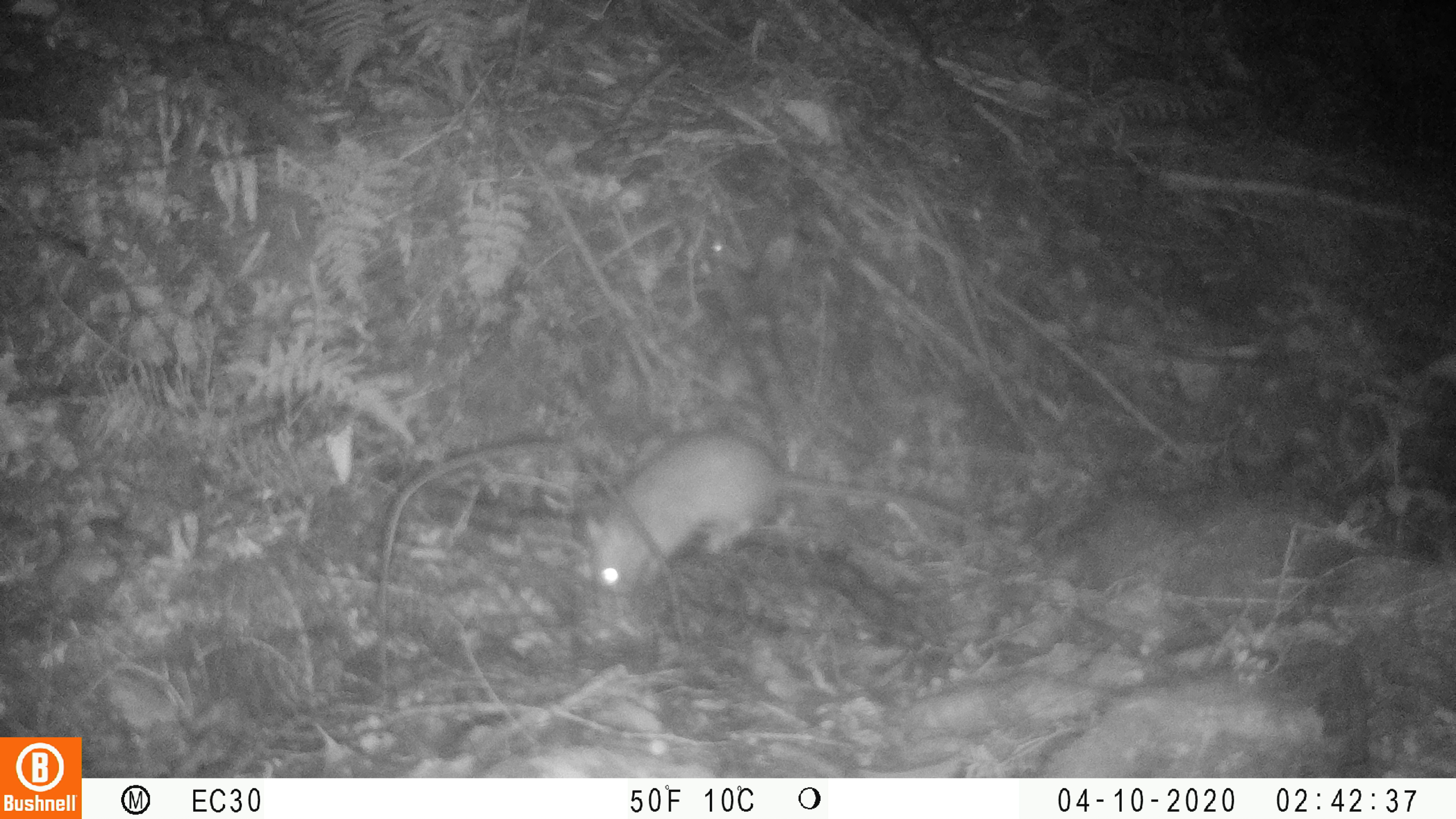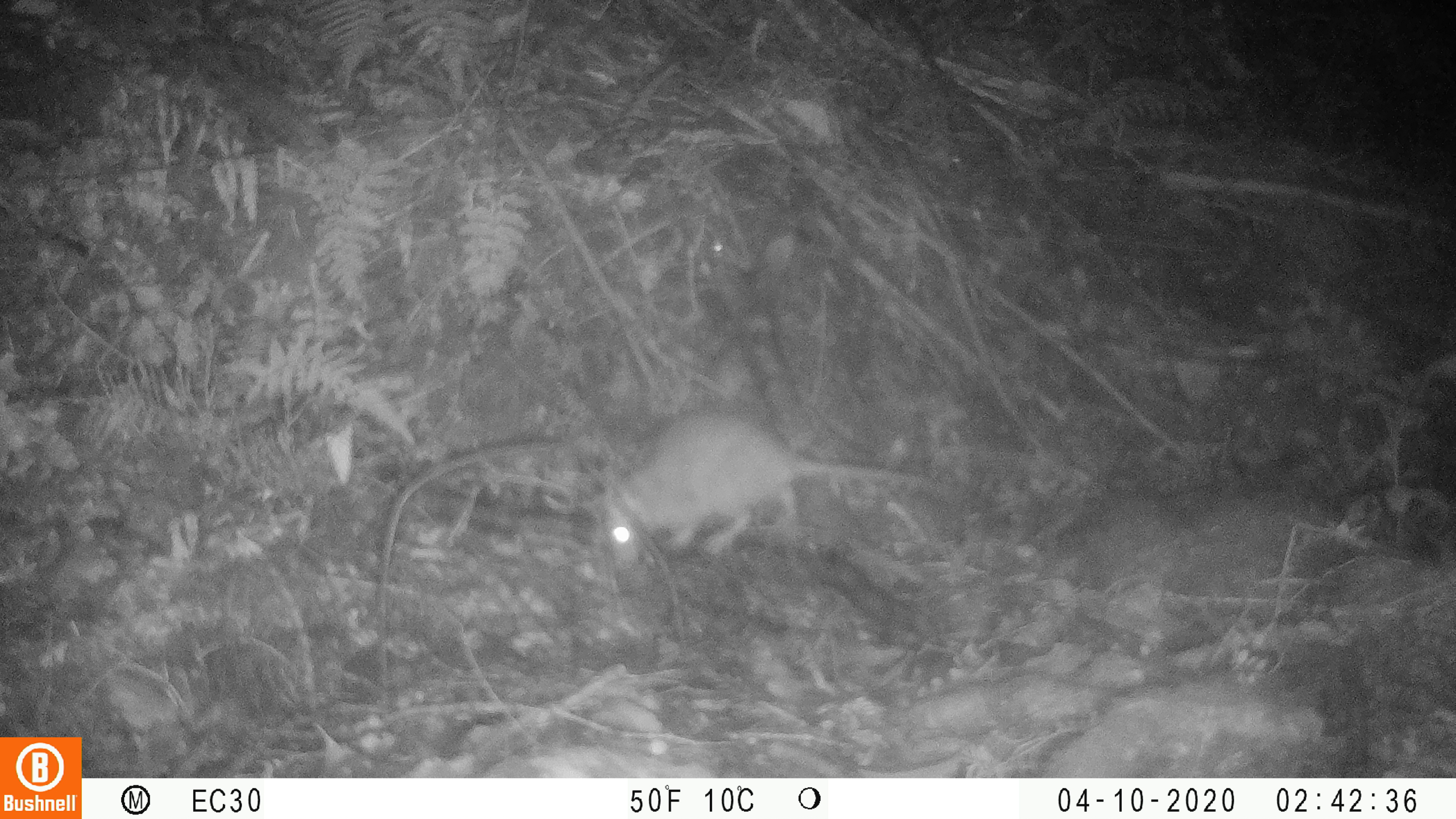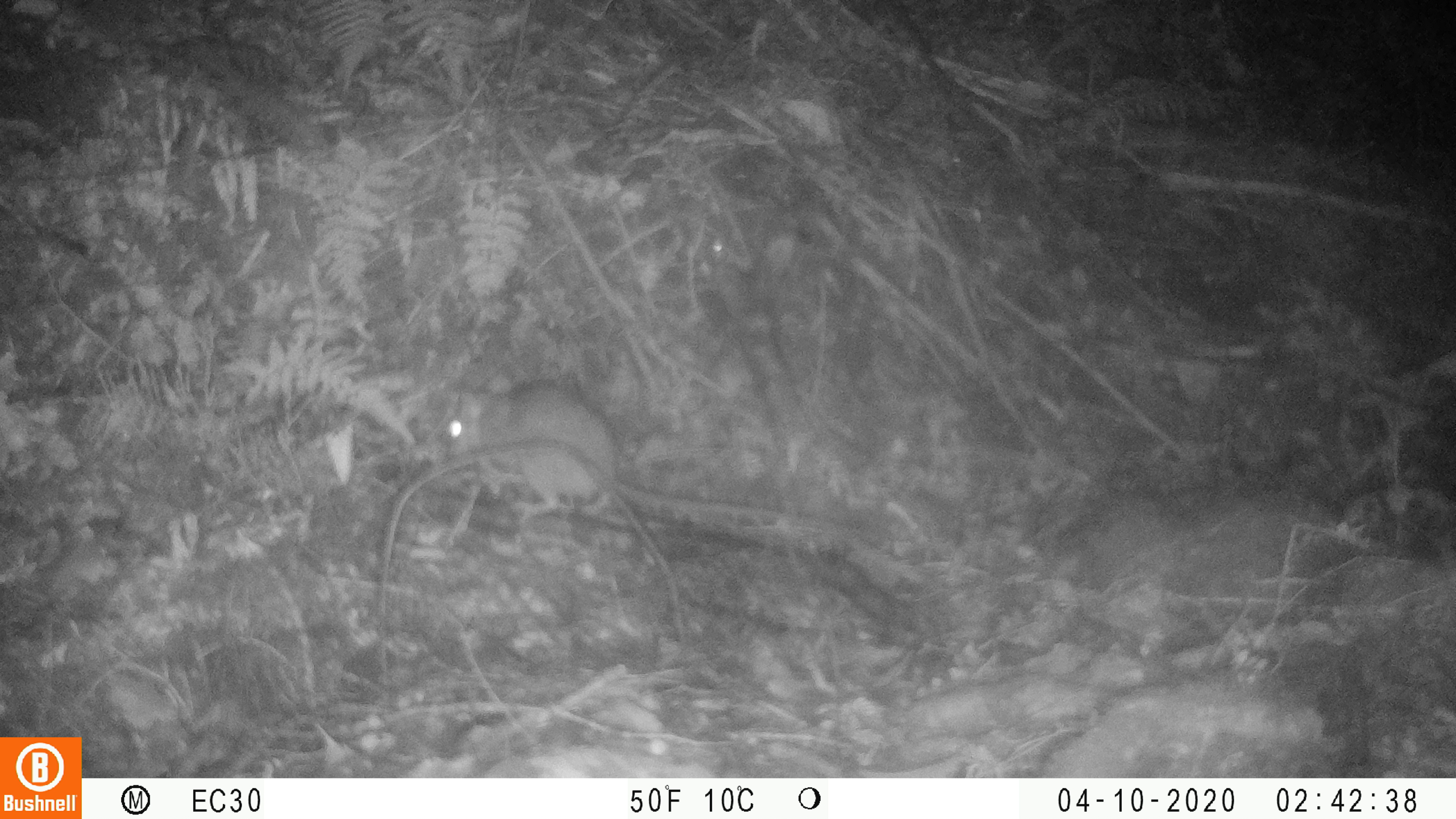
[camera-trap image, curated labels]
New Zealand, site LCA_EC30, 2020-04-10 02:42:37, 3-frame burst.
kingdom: Animalia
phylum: Chordata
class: Mammalia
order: Rodentia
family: Muridae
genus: Rattus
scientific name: Rattus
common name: rat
Rat (Rattus).